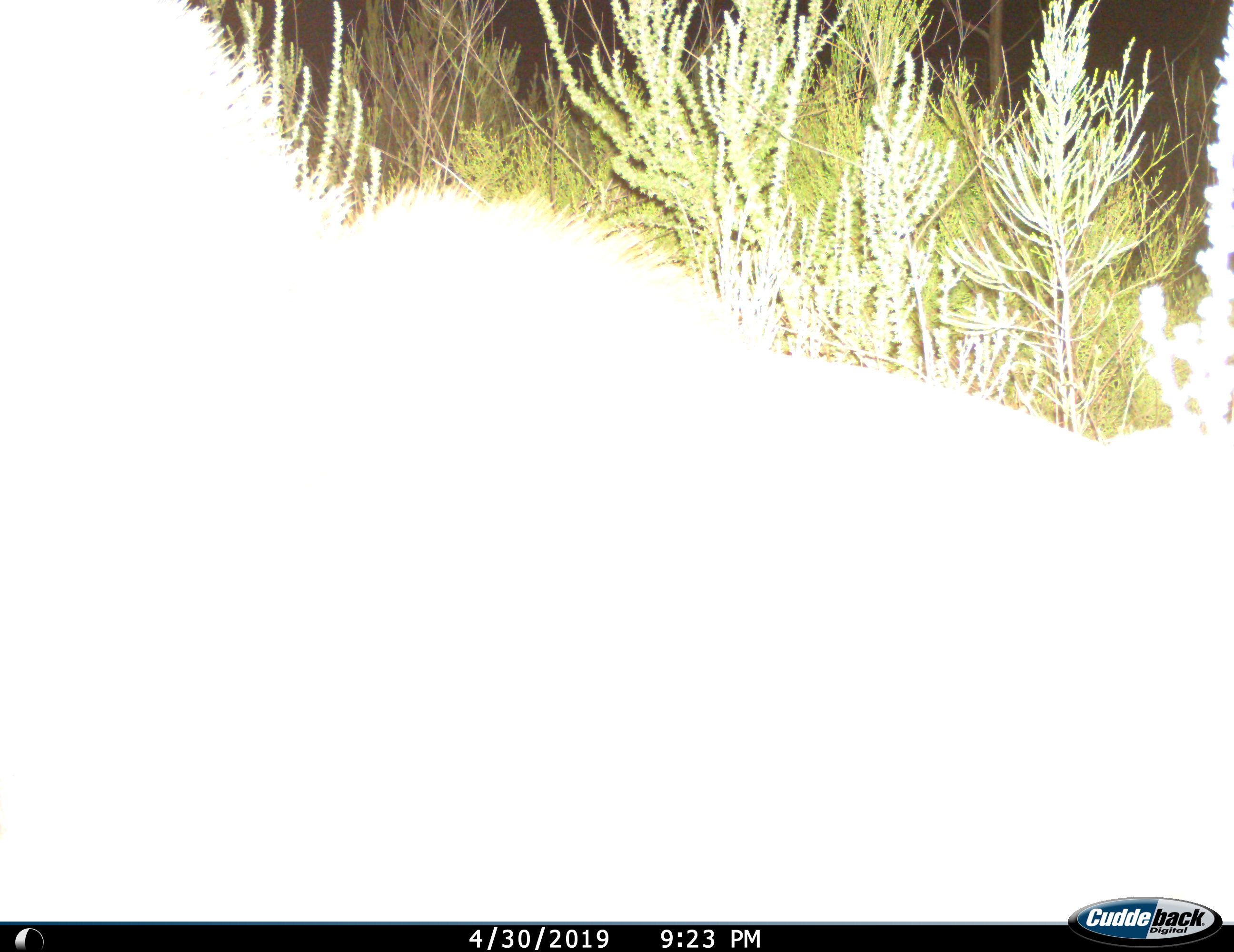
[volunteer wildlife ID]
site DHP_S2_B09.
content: unidentified animal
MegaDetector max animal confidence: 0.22